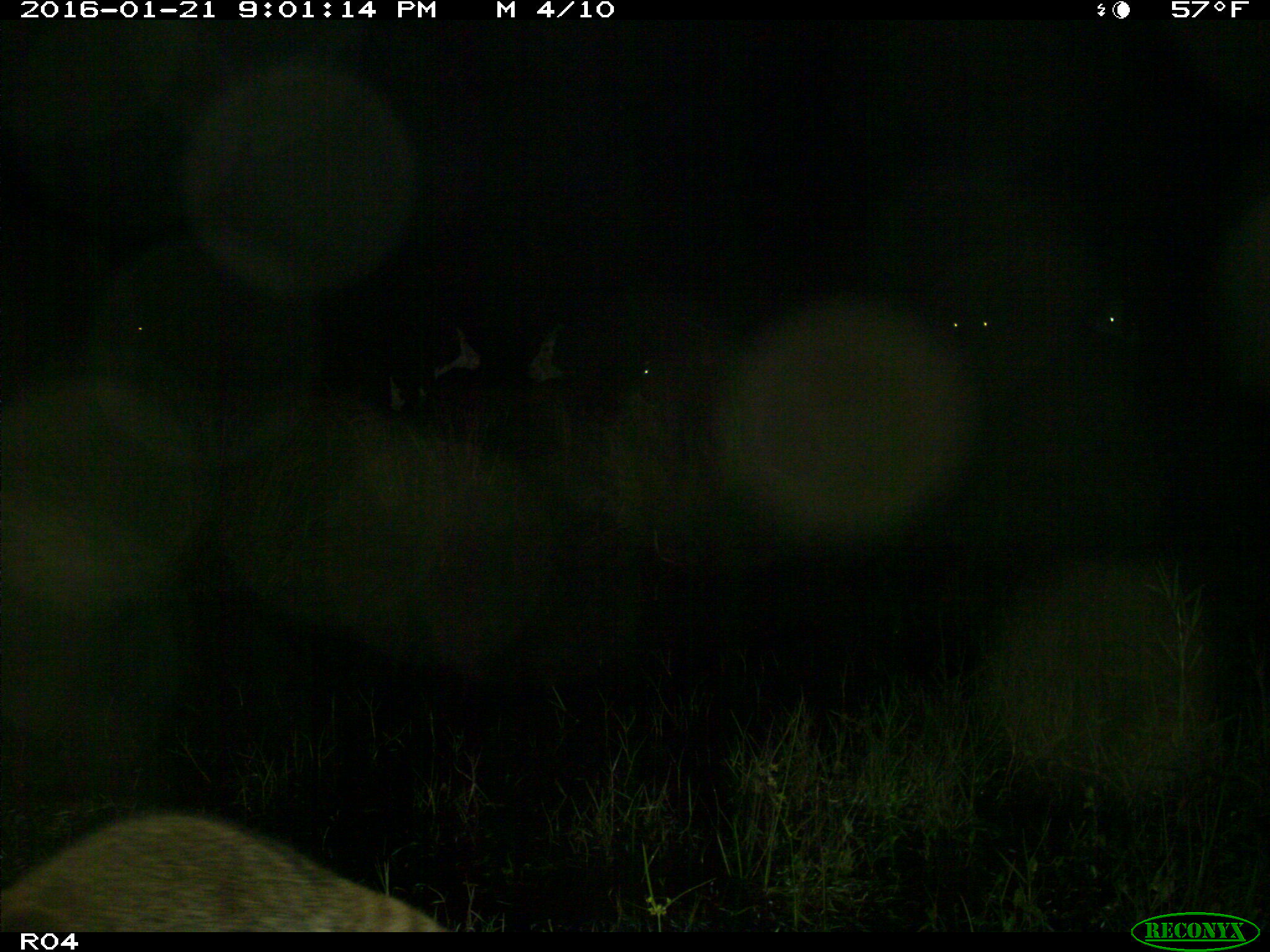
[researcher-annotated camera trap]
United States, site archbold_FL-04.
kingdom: Animalia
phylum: Chordata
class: Mammalia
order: Artiodactyla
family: Bovidae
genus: Bos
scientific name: Bos taurus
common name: domestic cow